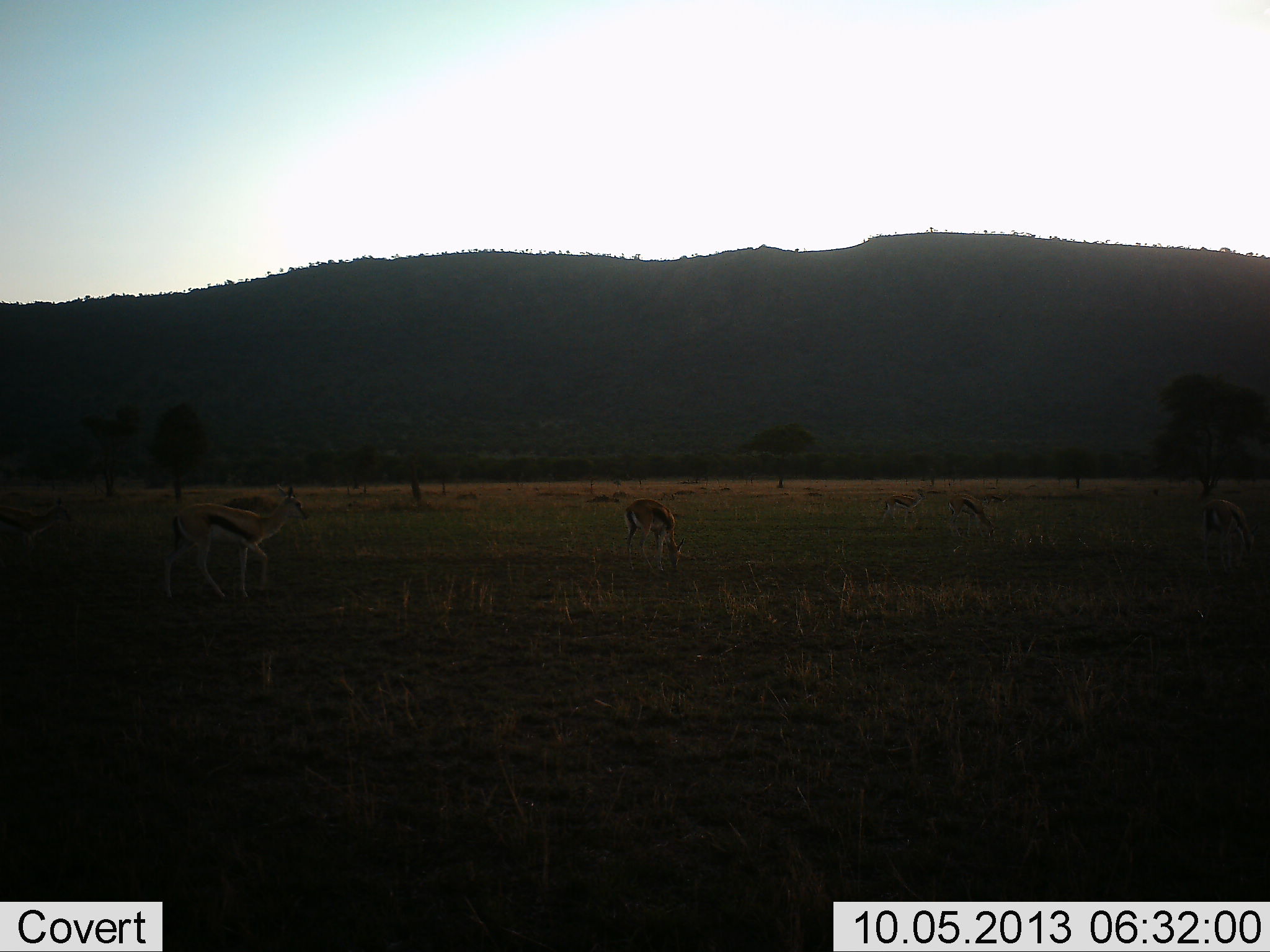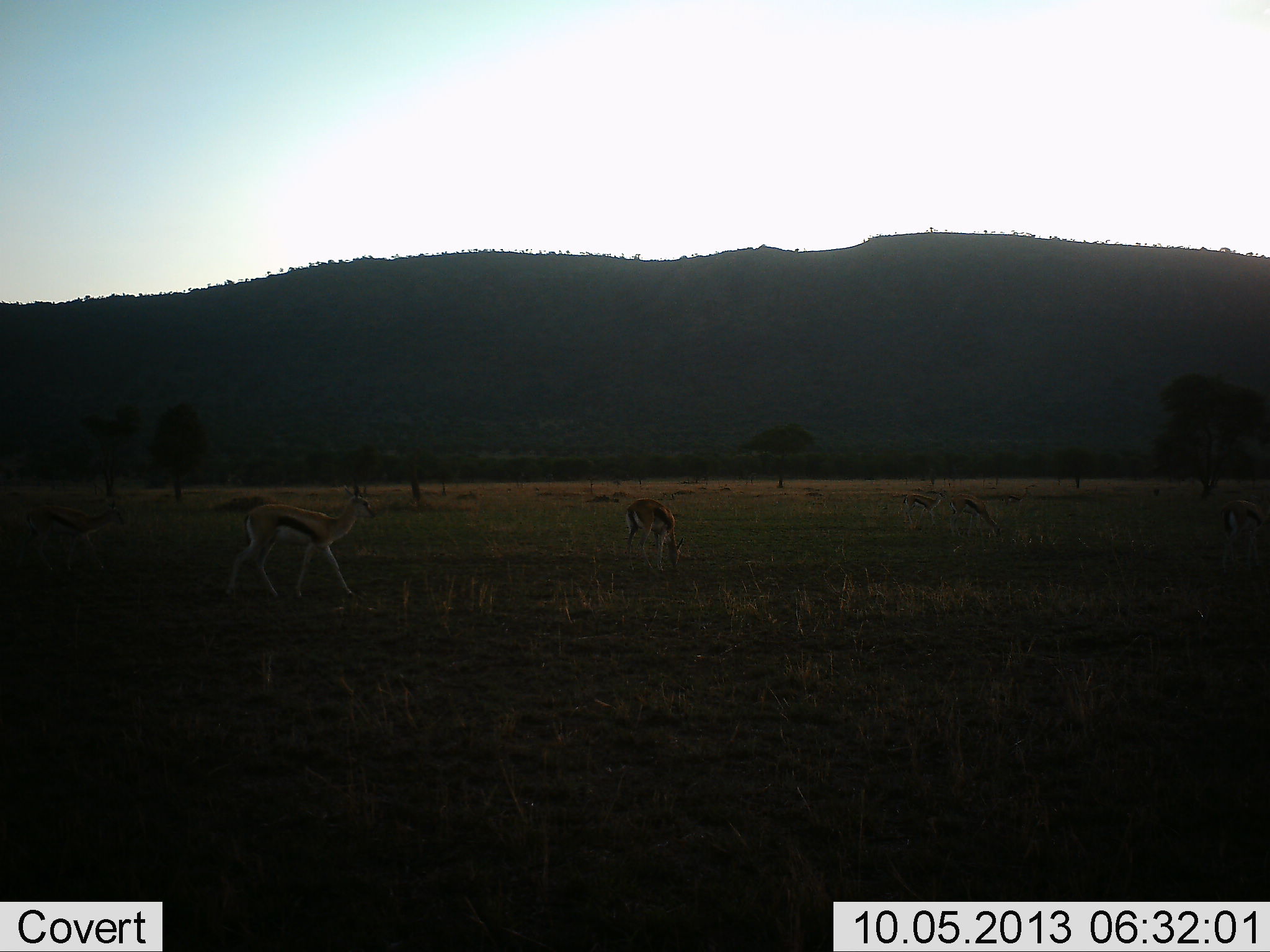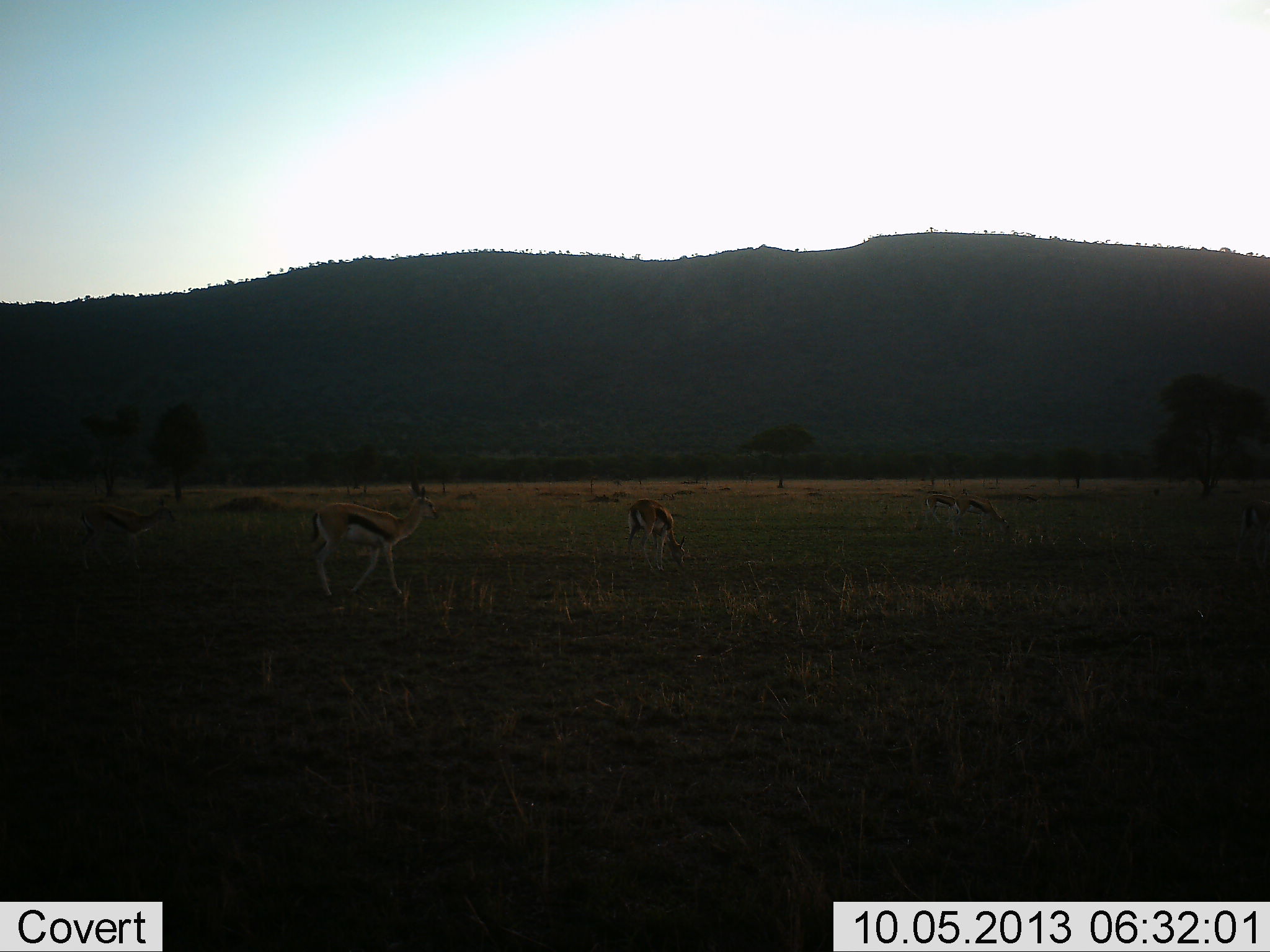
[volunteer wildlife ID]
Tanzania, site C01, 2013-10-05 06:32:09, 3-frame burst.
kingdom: Animalia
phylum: Chordata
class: Mammalia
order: Artiodactyla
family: Bovidae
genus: Eudorcas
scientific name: Eudorcas thomsonii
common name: thomson's gazelle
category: gazellethomsons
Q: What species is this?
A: Gazellethomsons (thomson's gazelle) (Eudorcas thomsonii).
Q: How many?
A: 4.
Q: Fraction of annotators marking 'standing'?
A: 44%.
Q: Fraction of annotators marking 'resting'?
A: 0%.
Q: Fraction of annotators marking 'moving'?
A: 81%.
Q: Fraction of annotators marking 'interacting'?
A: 0%.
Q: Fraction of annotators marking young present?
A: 0%.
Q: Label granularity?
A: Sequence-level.